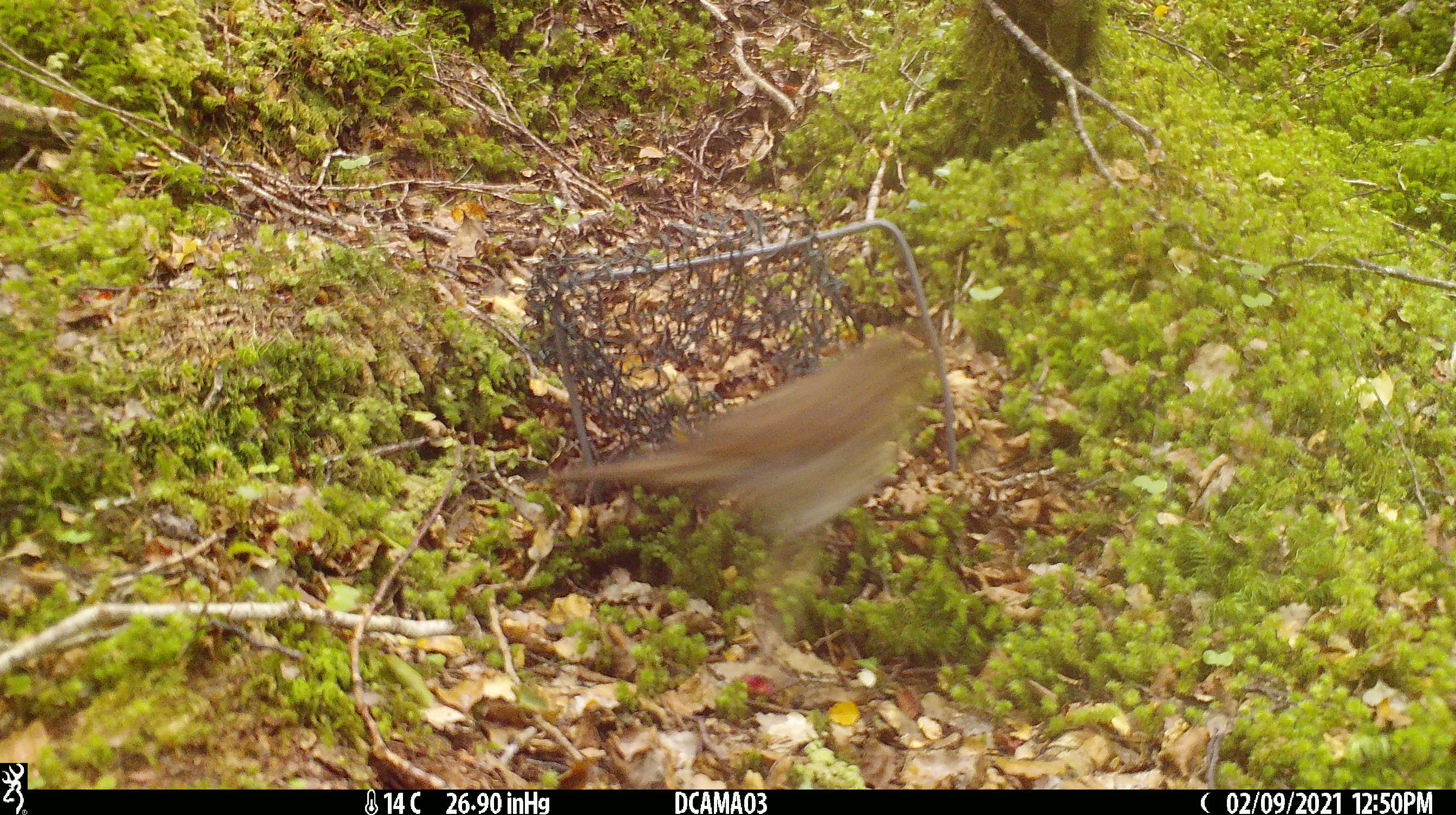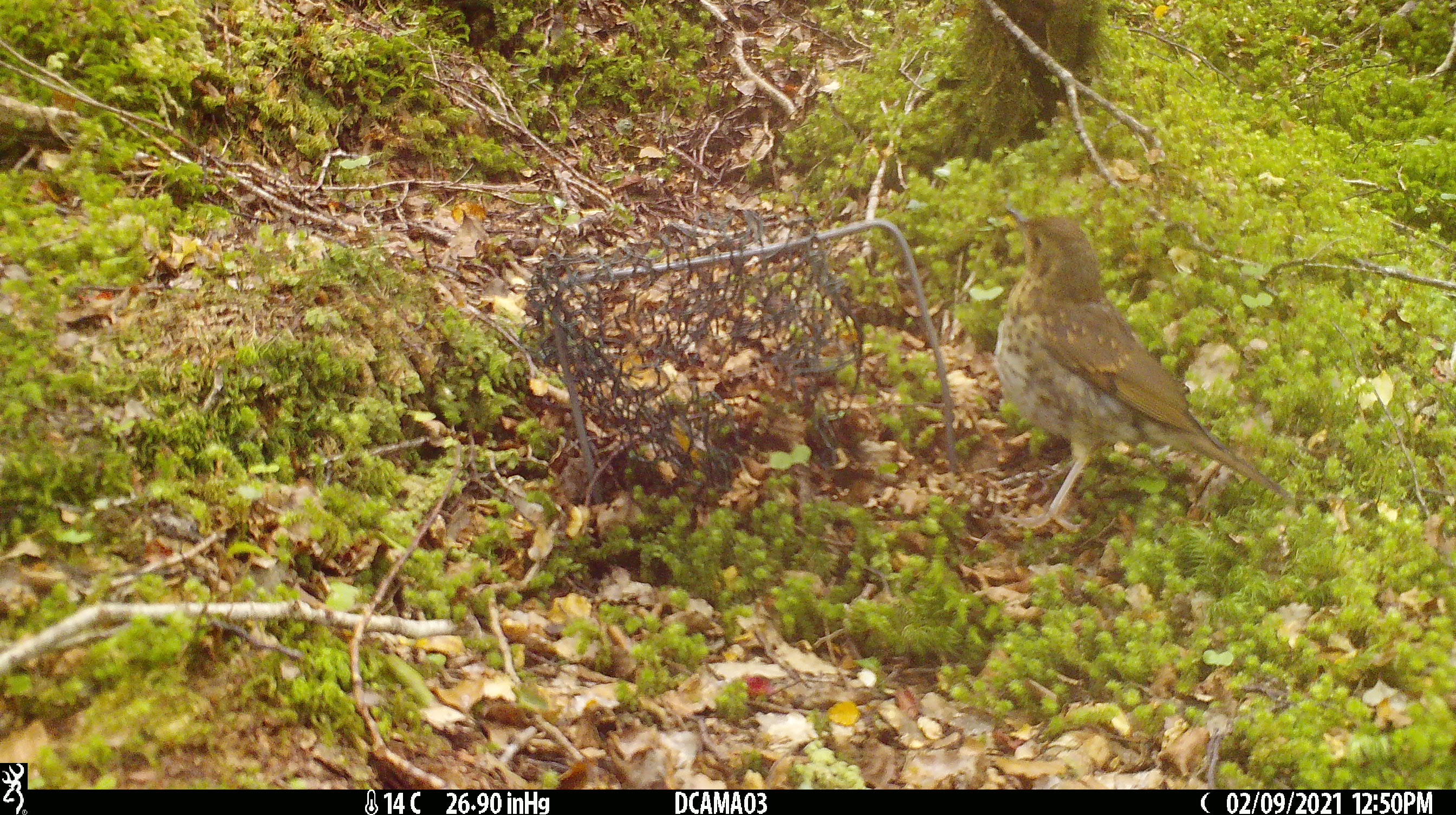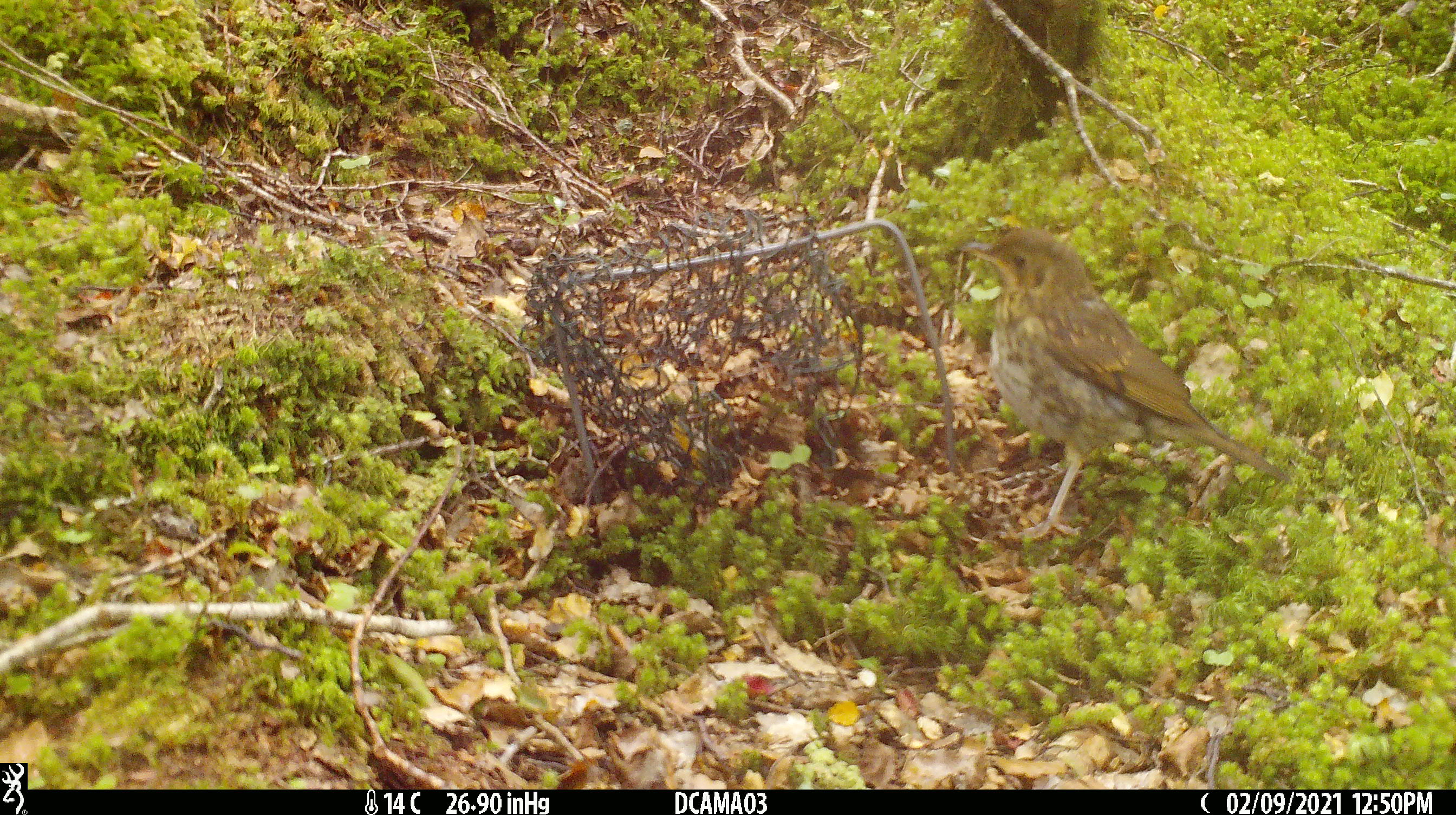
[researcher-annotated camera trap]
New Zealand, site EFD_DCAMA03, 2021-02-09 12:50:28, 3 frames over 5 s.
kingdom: Animalia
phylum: Chordata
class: Aves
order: Passeriformes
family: Turdidae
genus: Turdus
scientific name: Turdus philomelos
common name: song thrush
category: thrush